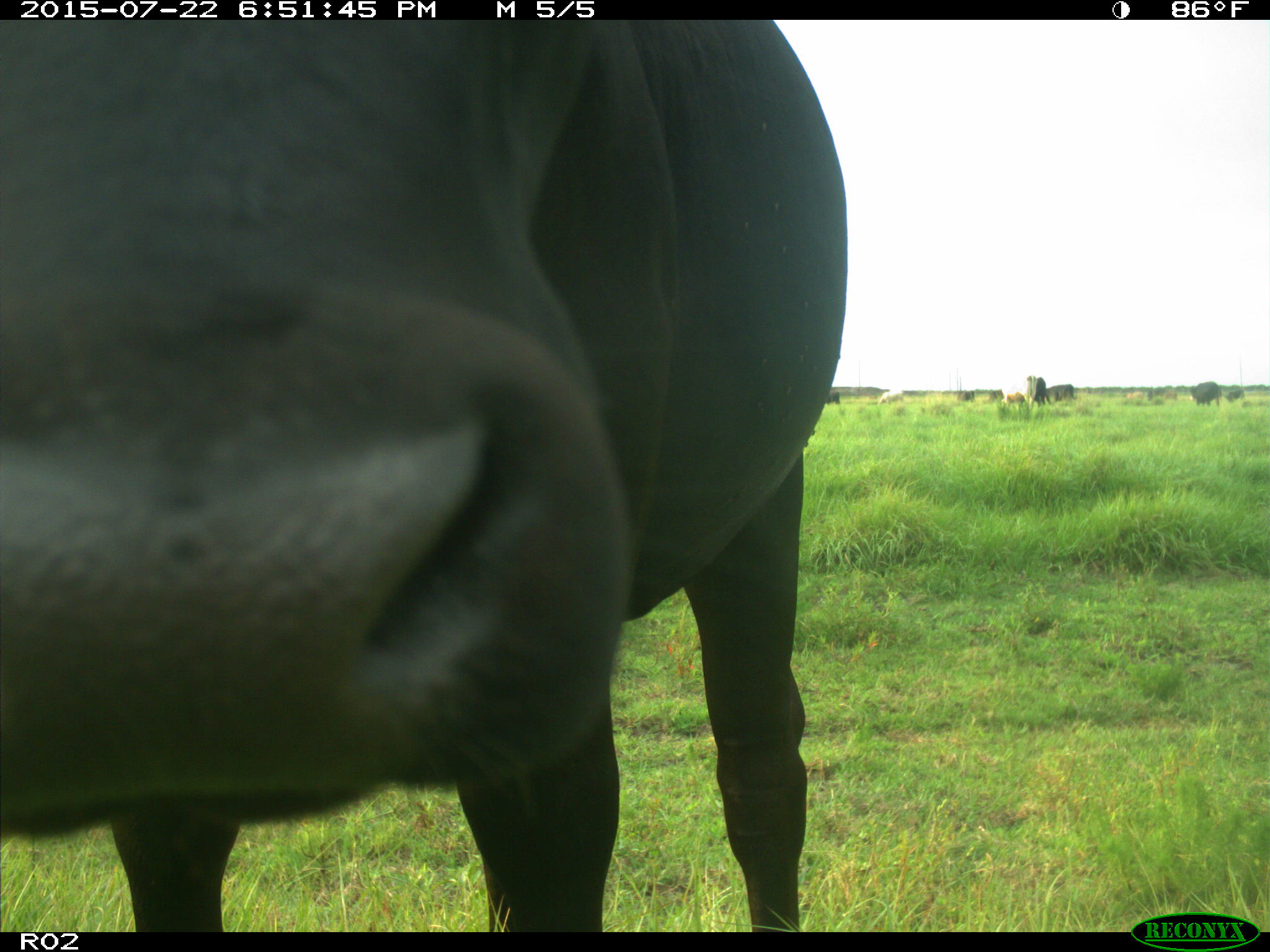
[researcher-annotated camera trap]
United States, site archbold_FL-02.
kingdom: Animalia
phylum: Chordata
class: Mammalia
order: Artiodactyla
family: Bovidae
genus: Bos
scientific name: Bos taurus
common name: domestic cow